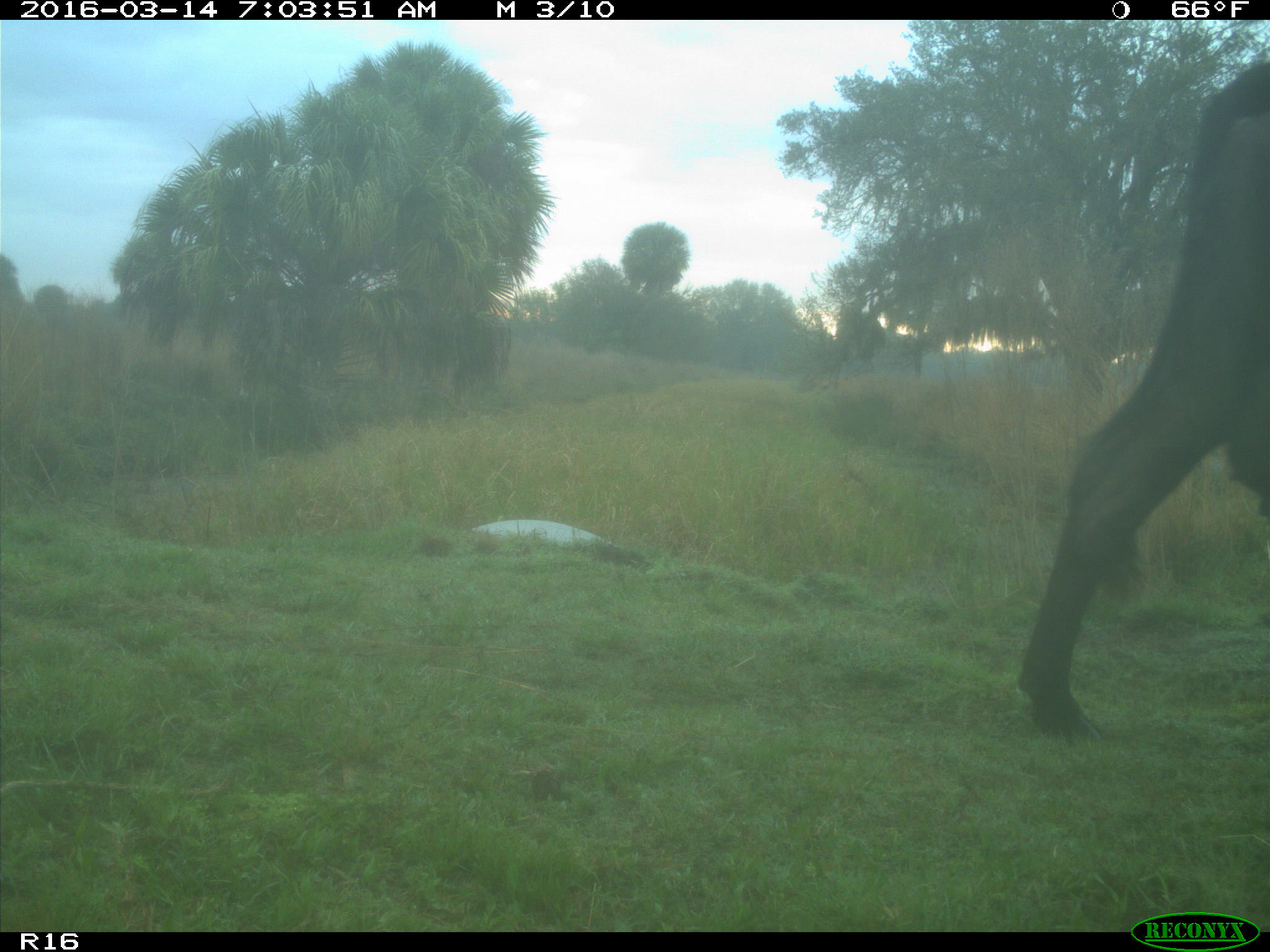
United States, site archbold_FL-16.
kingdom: Animalia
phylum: Chordata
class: Mammalia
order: Artiodactyla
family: Bovidae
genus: Bos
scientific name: Bos taurus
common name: domestic cow